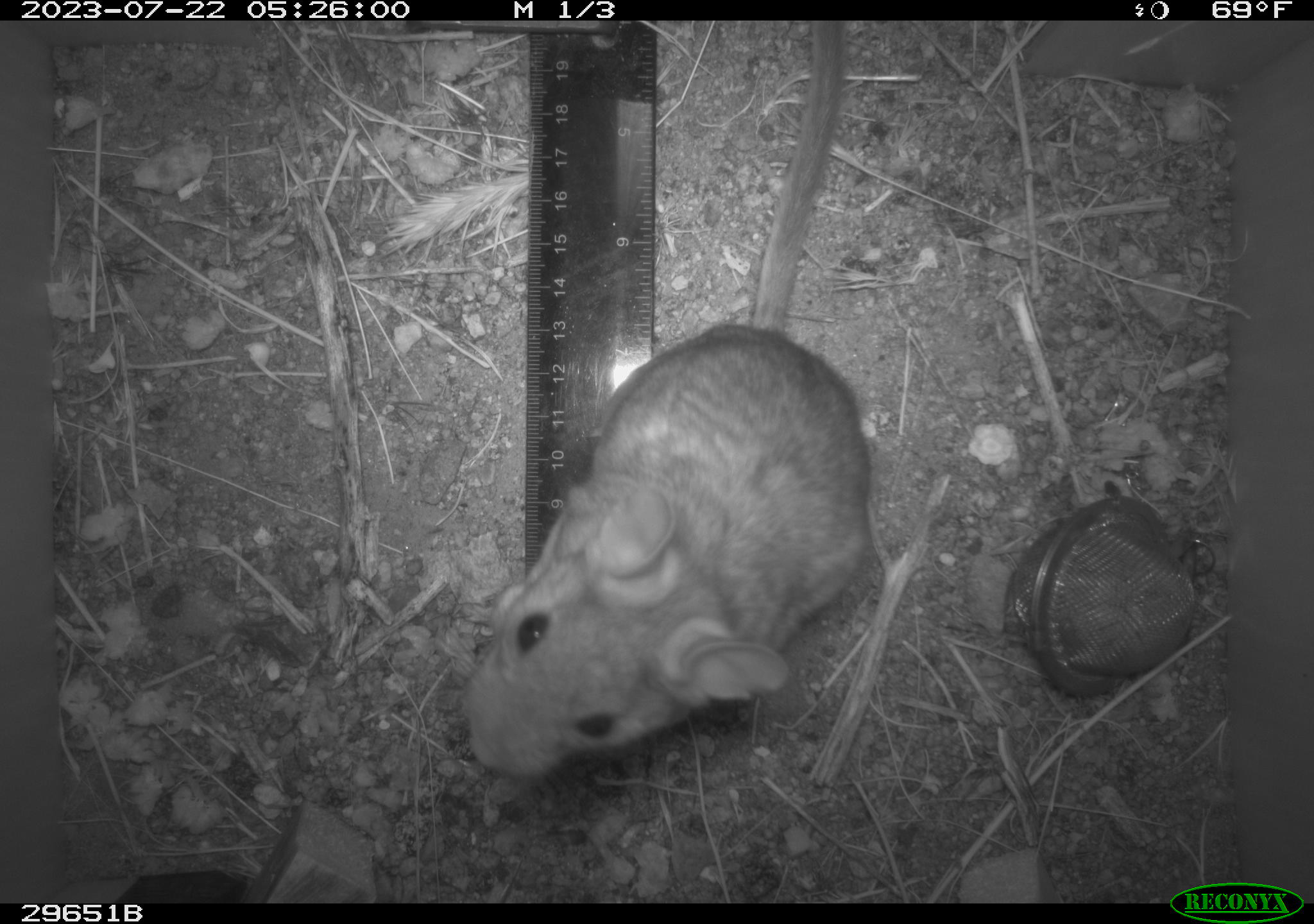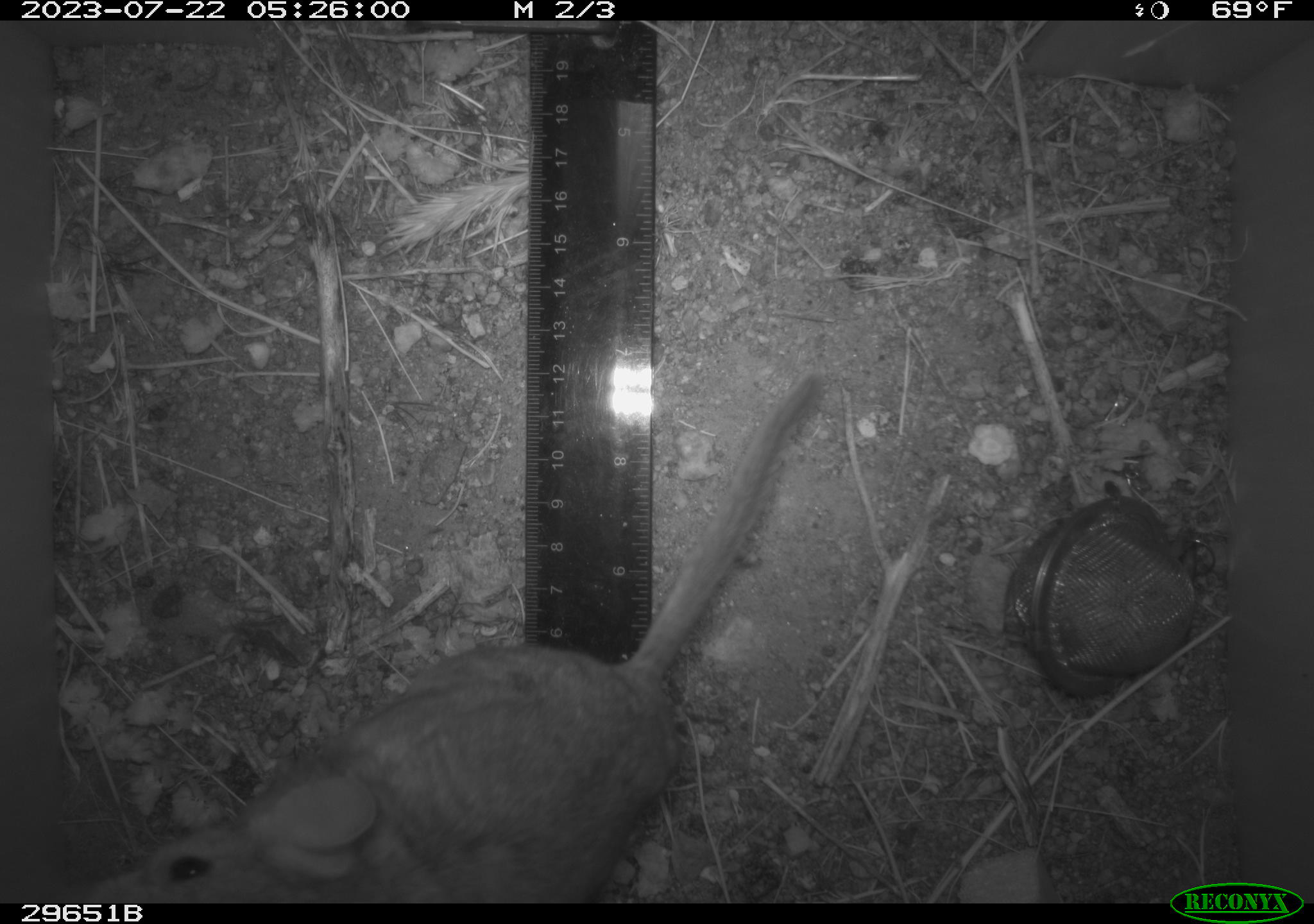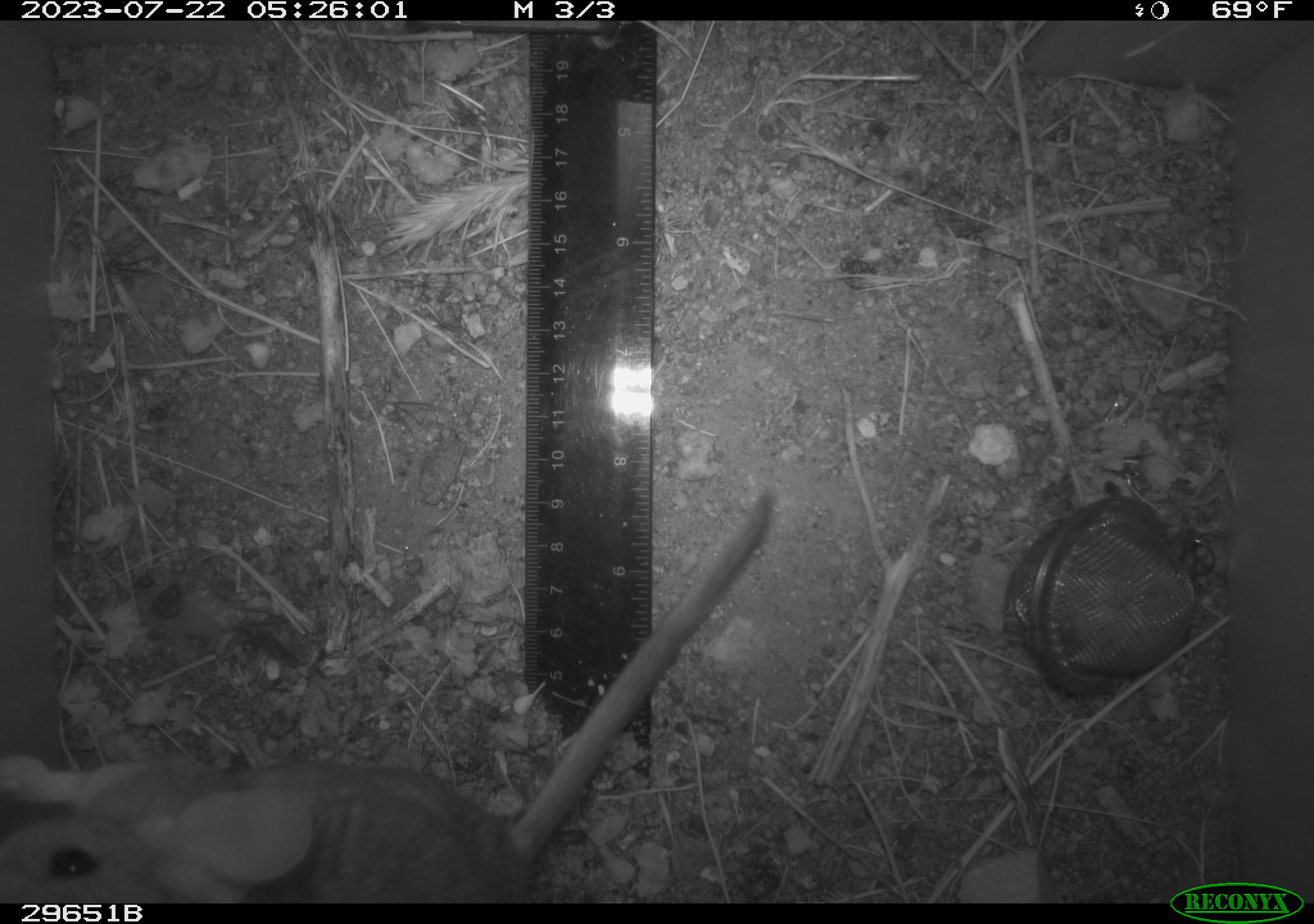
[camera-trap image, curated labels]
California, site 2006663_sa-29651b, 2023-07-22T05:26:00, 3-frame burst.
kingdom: Animalia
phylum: Chordata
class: Mammalia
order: Rodentia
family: Cricetidae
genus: Neotoma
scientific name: Neotoma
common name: pack rat or woodrat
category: neotoma species